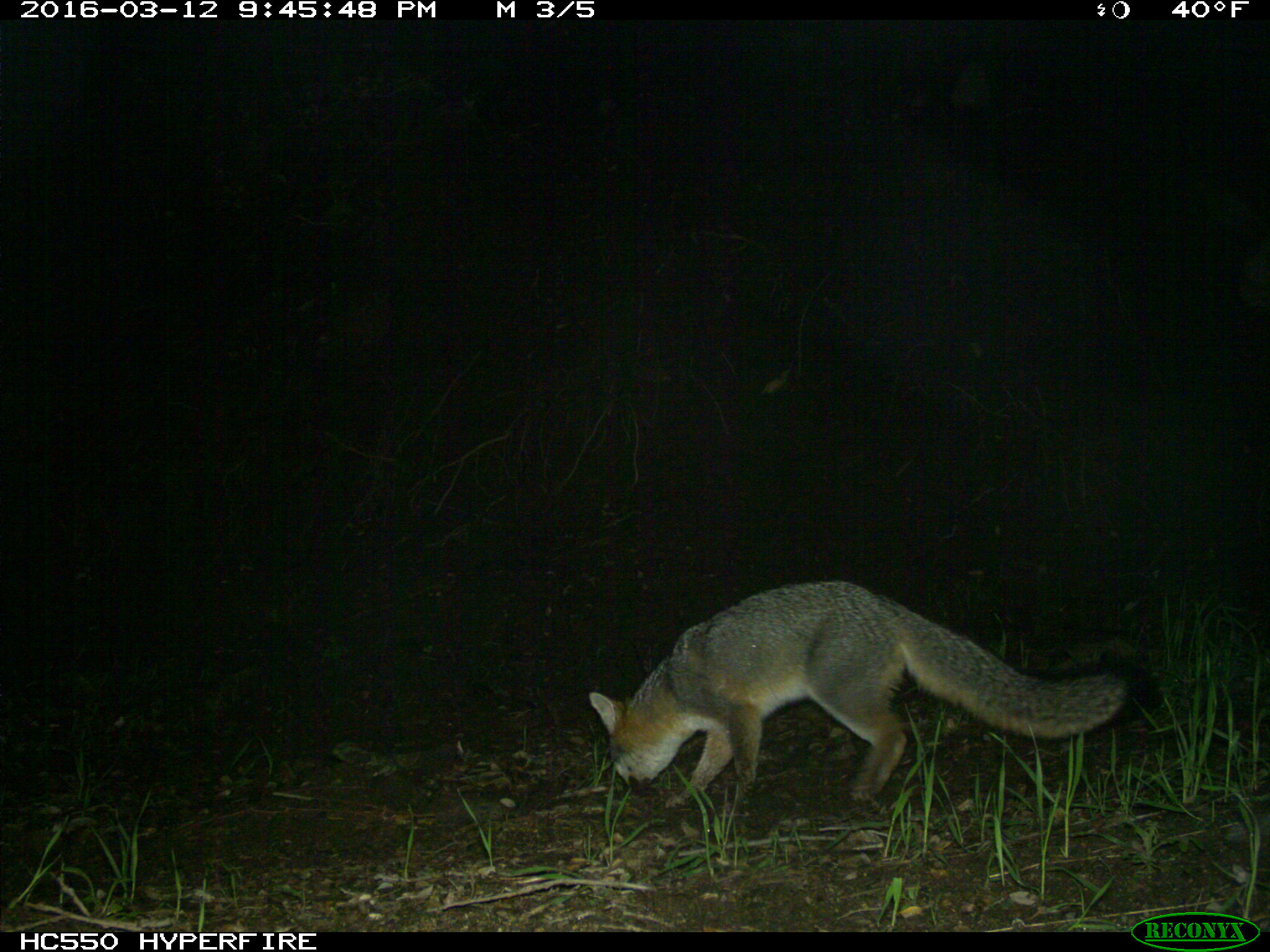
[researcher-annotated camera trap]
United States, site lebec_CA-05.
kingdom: Animalia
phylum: Chordata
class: Mammalia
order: Carnivora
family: Canidae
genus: Urocyon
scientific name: Urocyon cinereoargenteus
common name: gray fox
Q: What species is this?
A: Urocyon cinereoargenteus (gray fox).